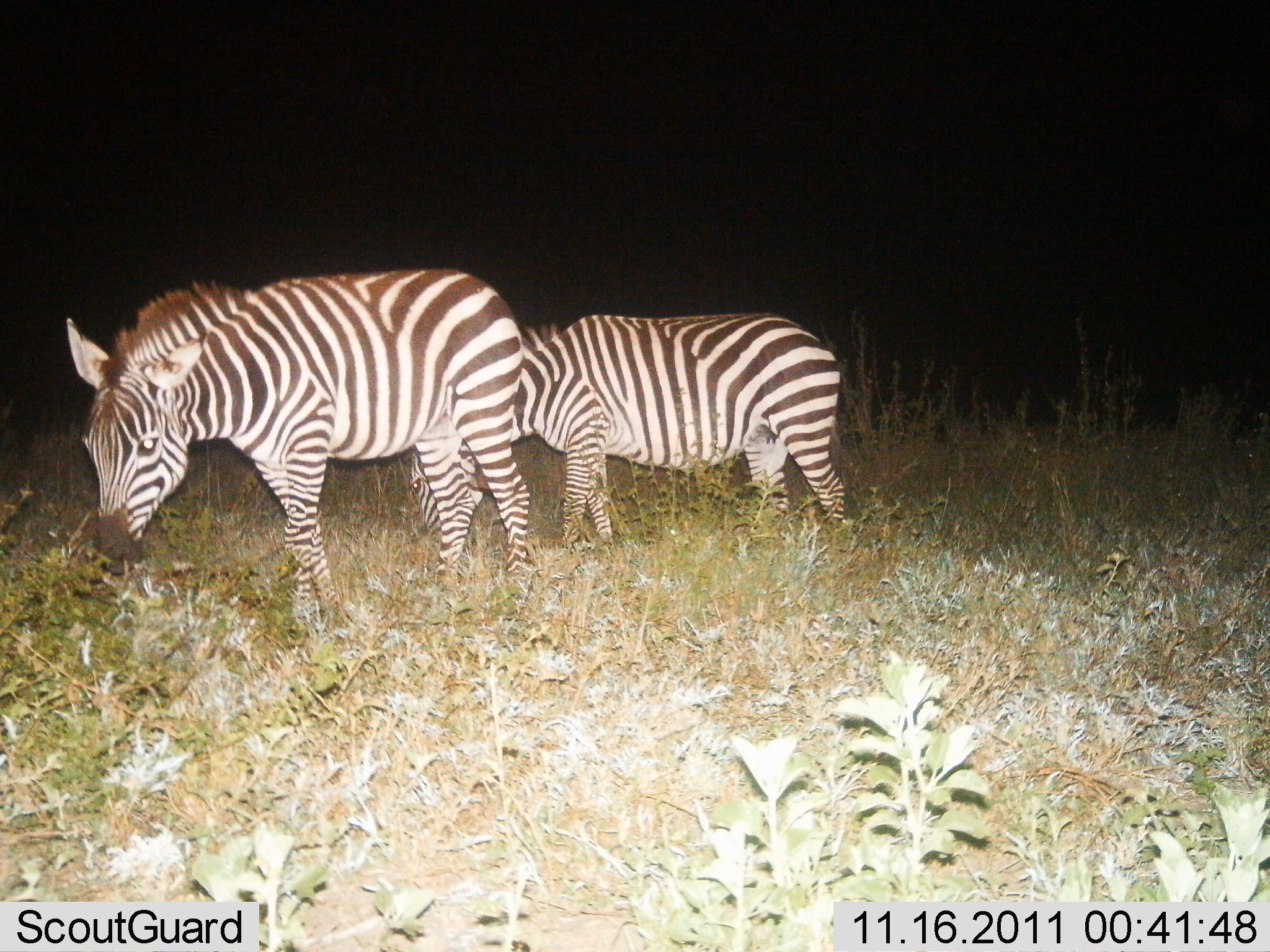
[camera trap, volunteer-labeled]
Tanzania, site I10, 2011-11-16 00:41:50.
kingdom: Animalia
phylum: Chordata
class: Mammalia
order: Perissodactyla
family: Equidae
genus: Equus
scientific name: Equus quagga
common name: plains zebra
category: zebra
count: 2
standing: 46%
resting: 0%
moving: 15%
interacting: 0%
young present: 0%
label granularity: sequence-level